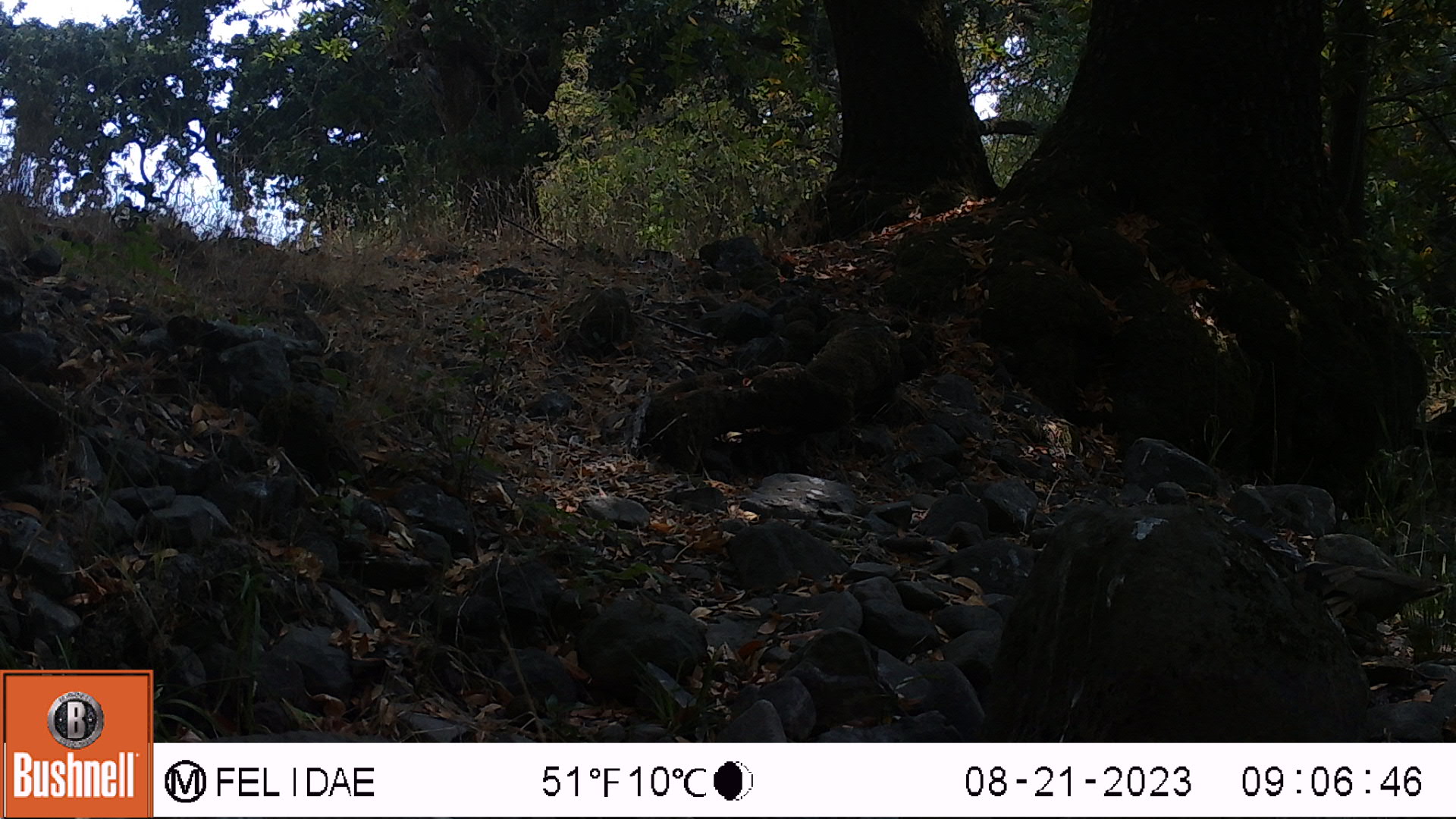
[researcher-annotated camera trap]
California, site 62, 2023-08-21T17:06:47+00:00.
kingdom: Animalia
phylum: Chordata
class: Aves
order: Galliformes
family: Phasianidae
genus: Meleagris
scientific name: Meleagris gallopavo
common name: turkey